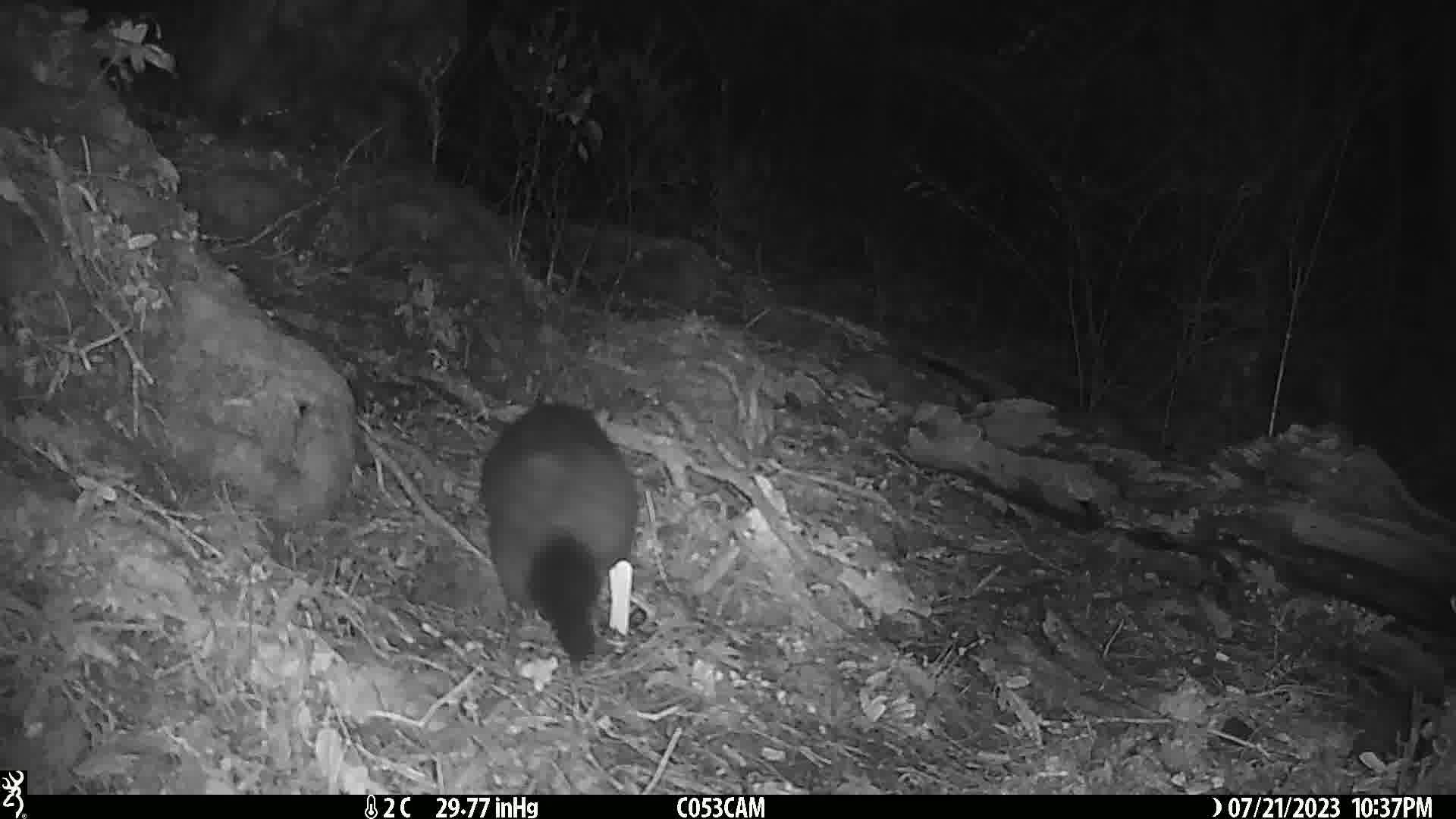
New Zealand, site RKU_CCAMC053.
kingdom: Animalia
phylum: Chordata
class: Mammalia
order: Diprotodontia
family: Phalangeridae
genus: Trichosurus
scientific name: Trichosurus vulpecula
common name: common brushtail possum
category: possum